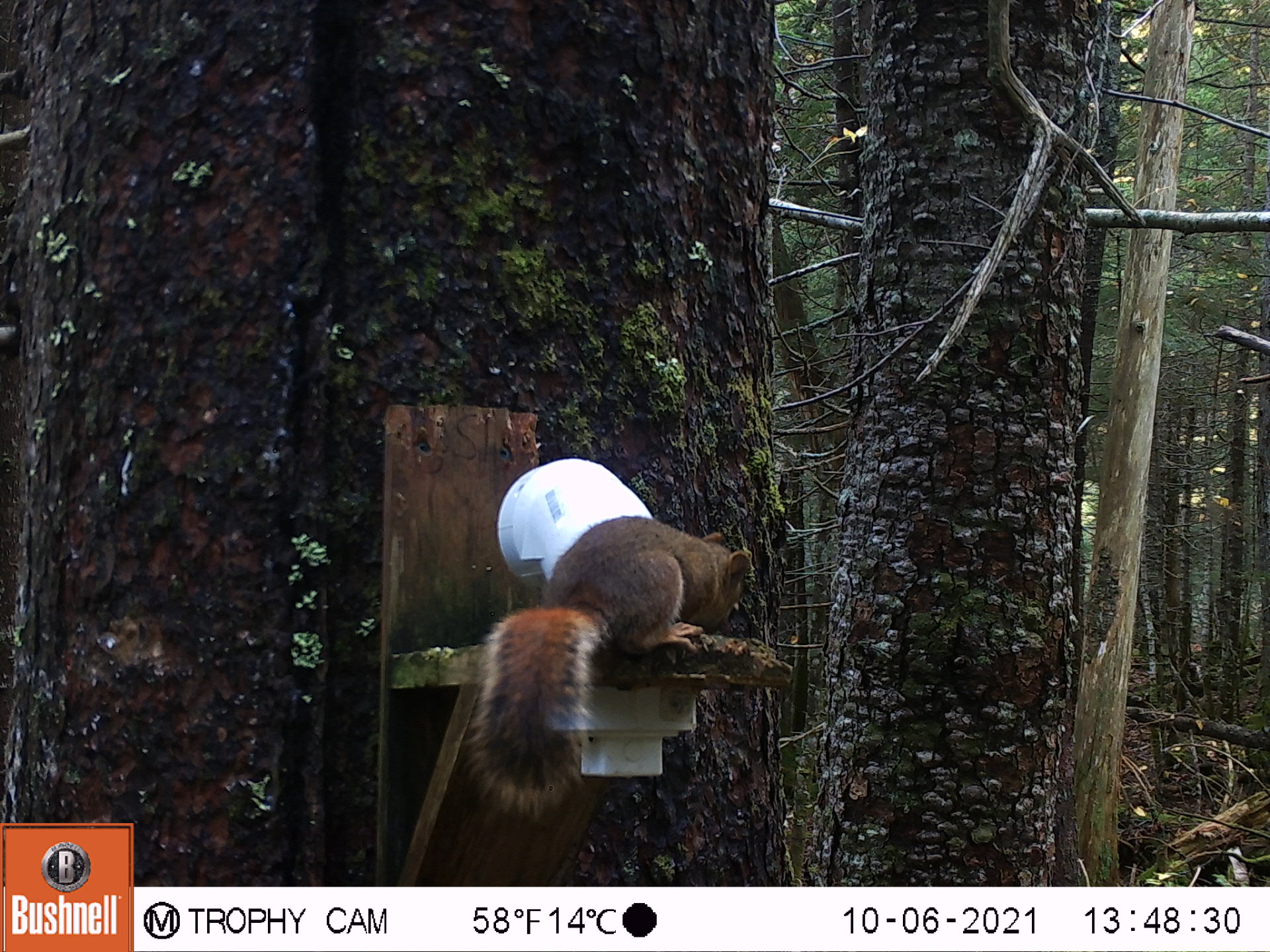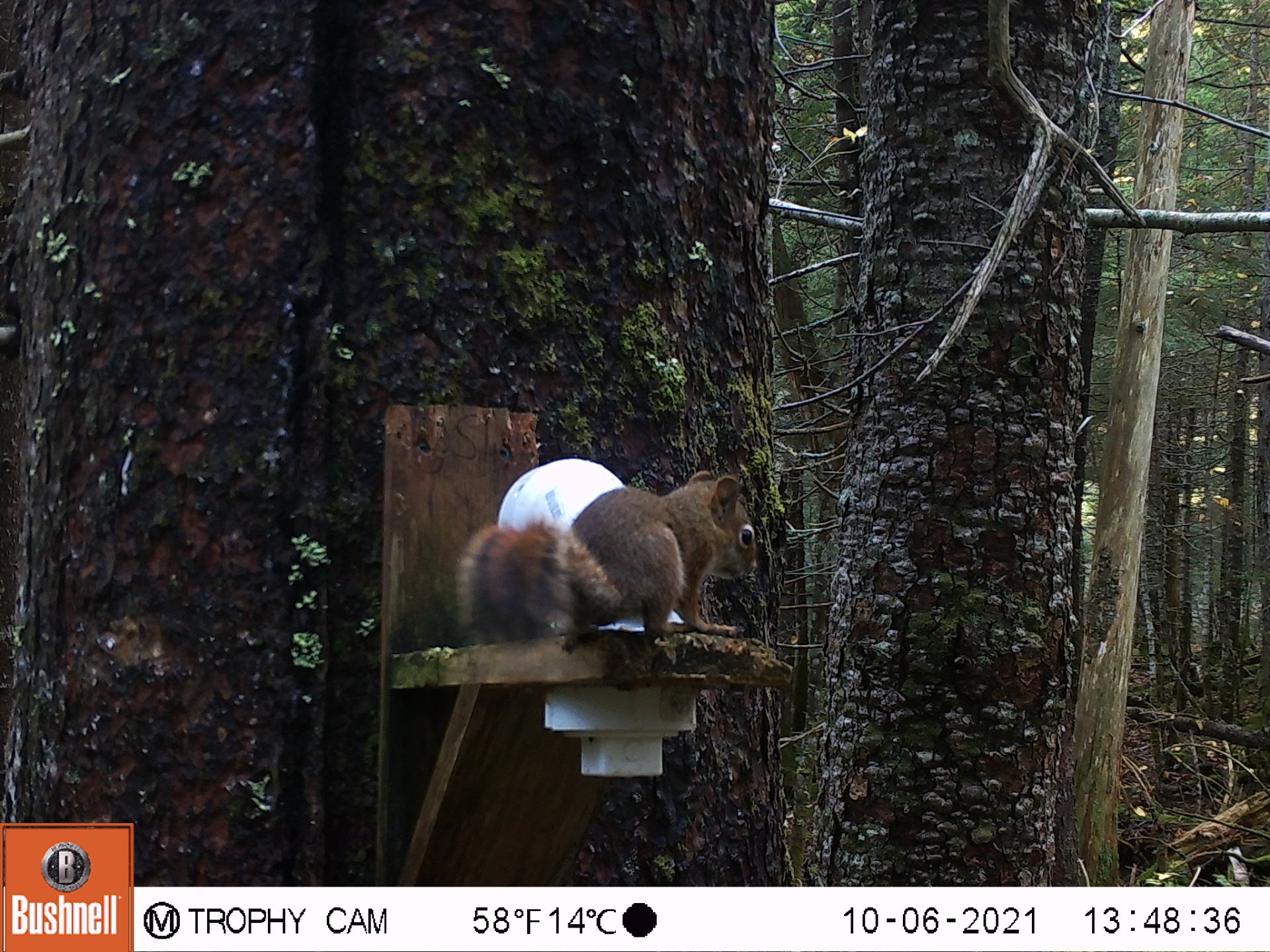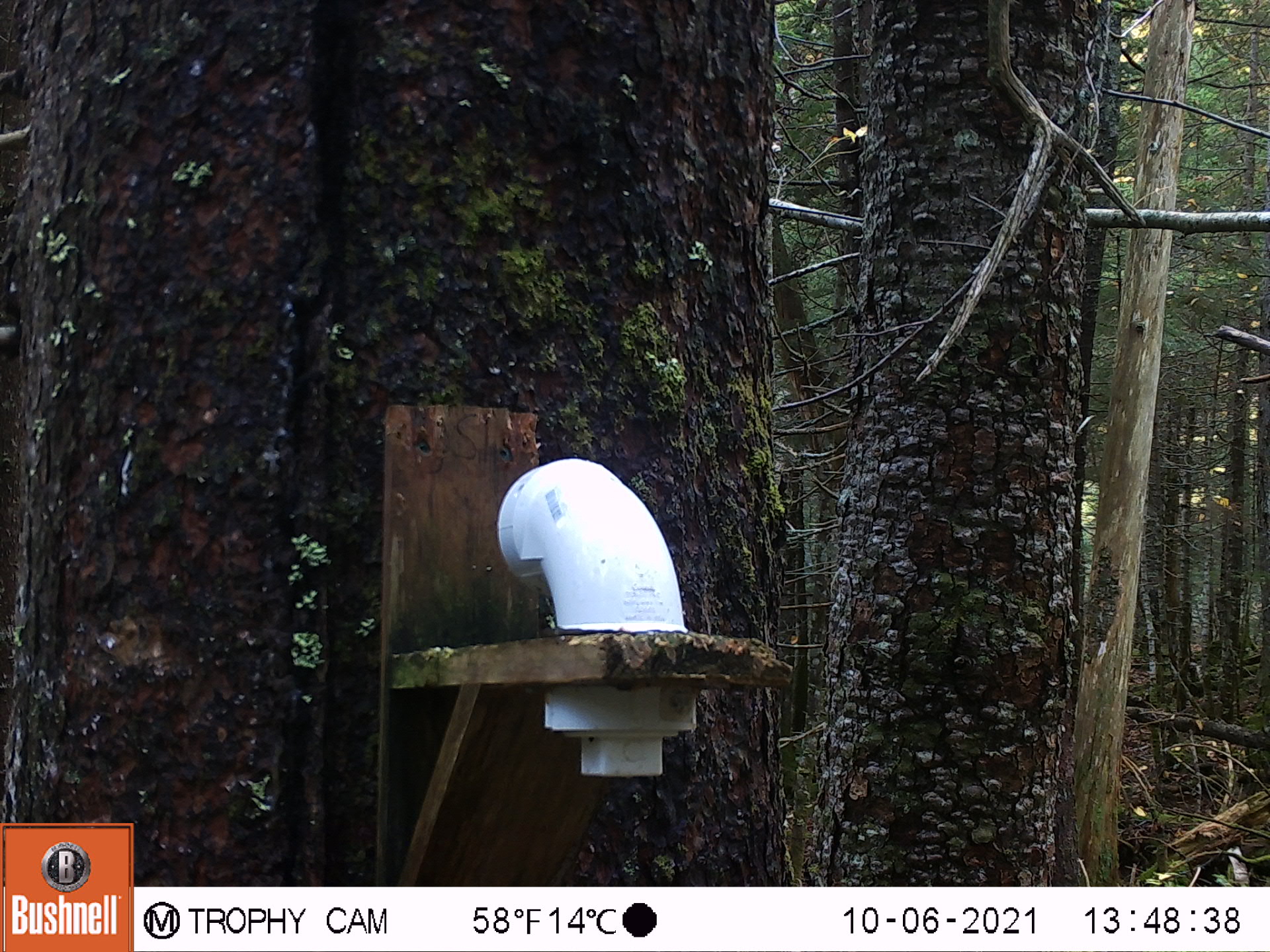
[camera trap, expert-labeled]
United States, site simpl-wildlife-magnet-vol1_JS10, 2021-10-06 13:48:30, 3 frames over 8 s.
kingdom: Animalia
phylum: Chordata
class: Mammalia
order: Rodentia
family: Sciuridae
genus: Tamiasciurus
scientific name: Tamiasciurus hudsonicus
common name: red squirrel